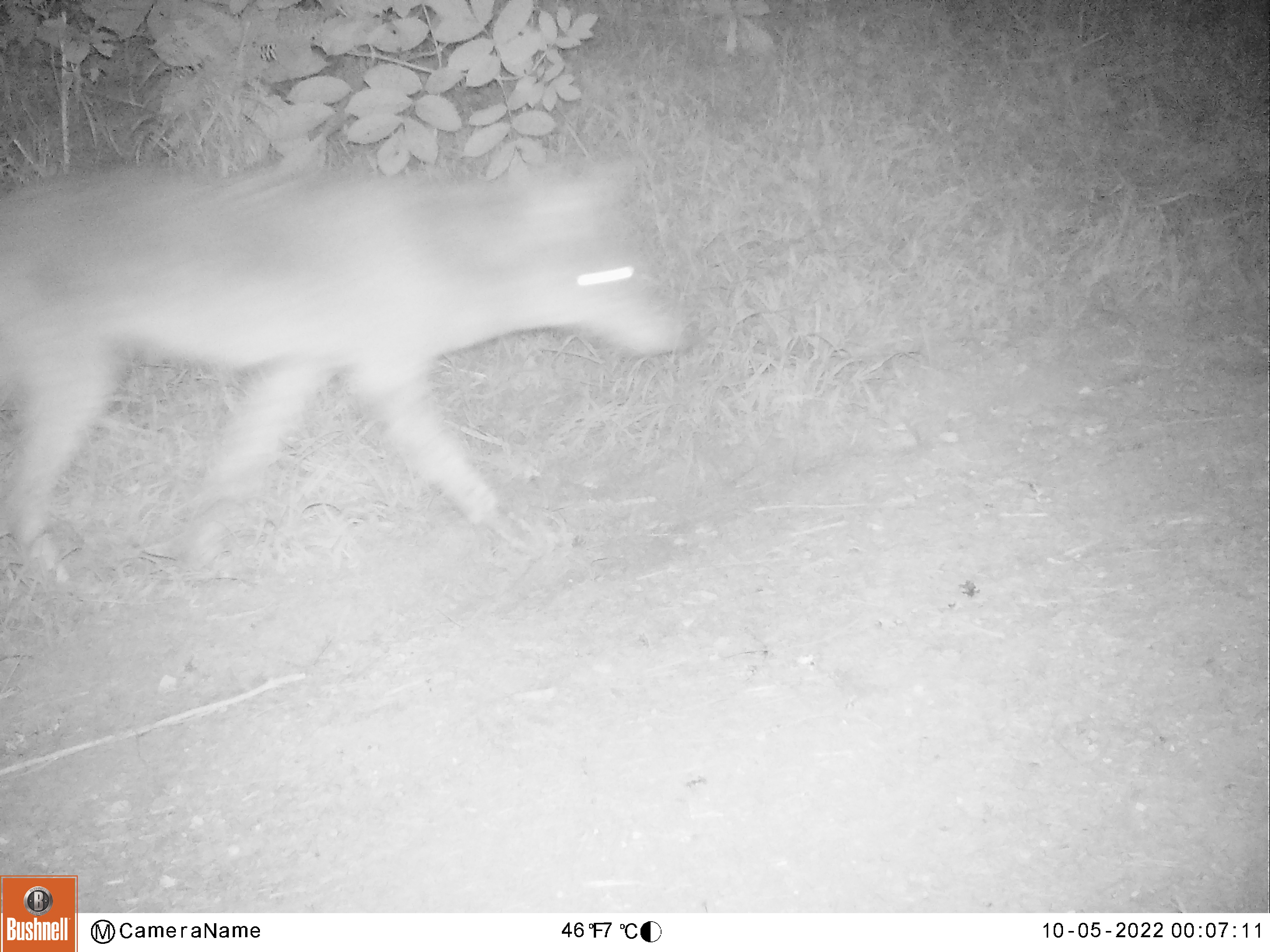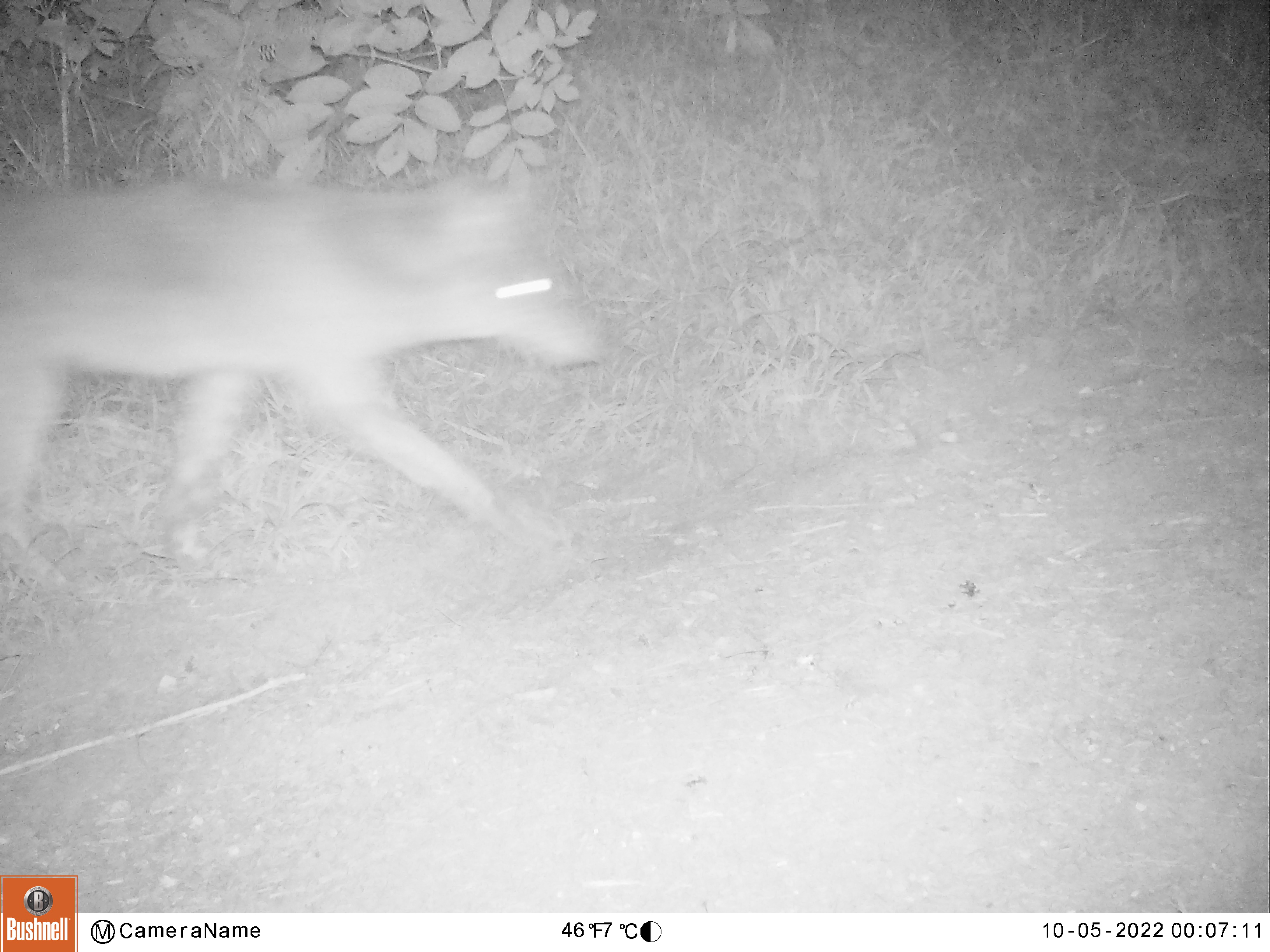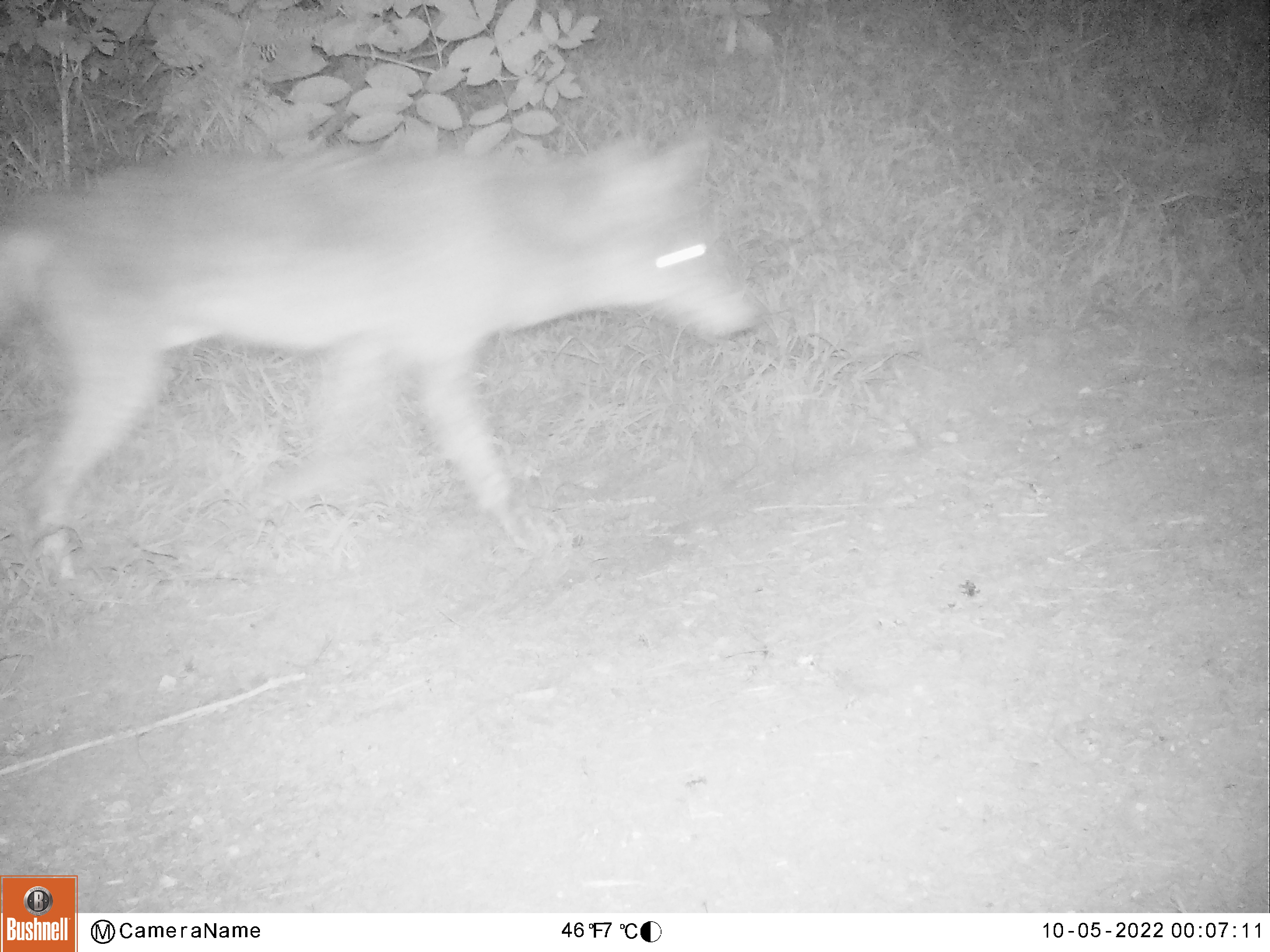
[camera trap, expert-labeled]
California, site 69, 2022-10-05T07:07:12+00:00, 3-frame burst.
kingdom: Animalia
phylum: Chordata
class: Mammalia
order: Carnivora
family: Canidae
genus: Canis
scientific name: Canis latrans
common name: coyote